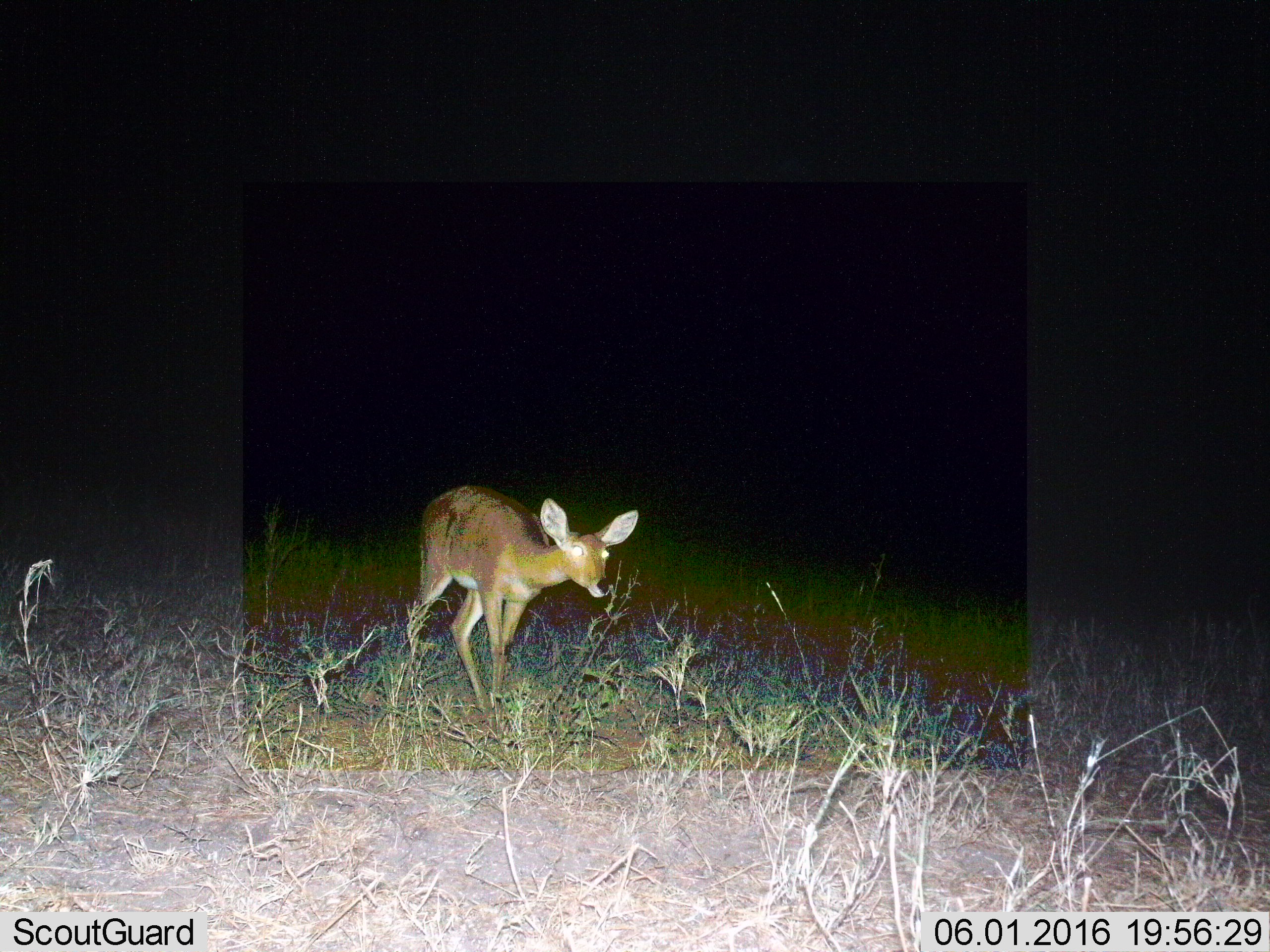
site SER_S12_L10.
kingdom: Animalia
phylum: Chordata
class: Mammalia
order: Artiodactyla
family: Bovidae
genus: Redunca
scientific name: Redunca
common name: reedbuck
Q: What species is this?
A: Reedbuck (Redunca).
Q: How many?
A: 1.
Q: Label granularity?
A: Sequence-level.